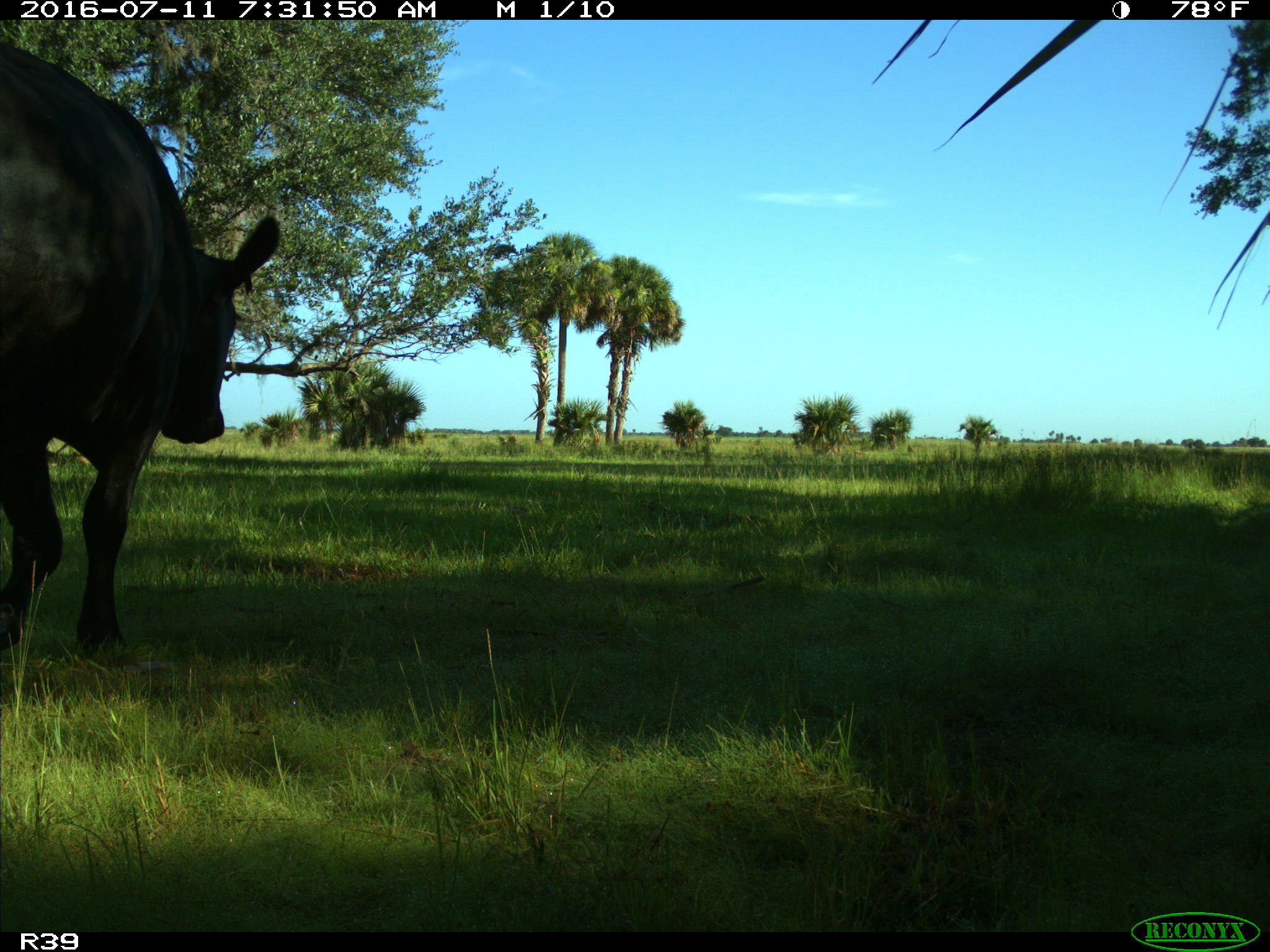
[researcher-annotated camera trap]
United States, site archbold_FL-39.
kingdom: Animalia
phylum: Chordata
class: Mammalia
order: Artiodactyla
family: Bovidae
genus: Bos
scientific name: Bos taurus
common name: domestic cow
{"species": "Bos taurus (domestic cow)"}